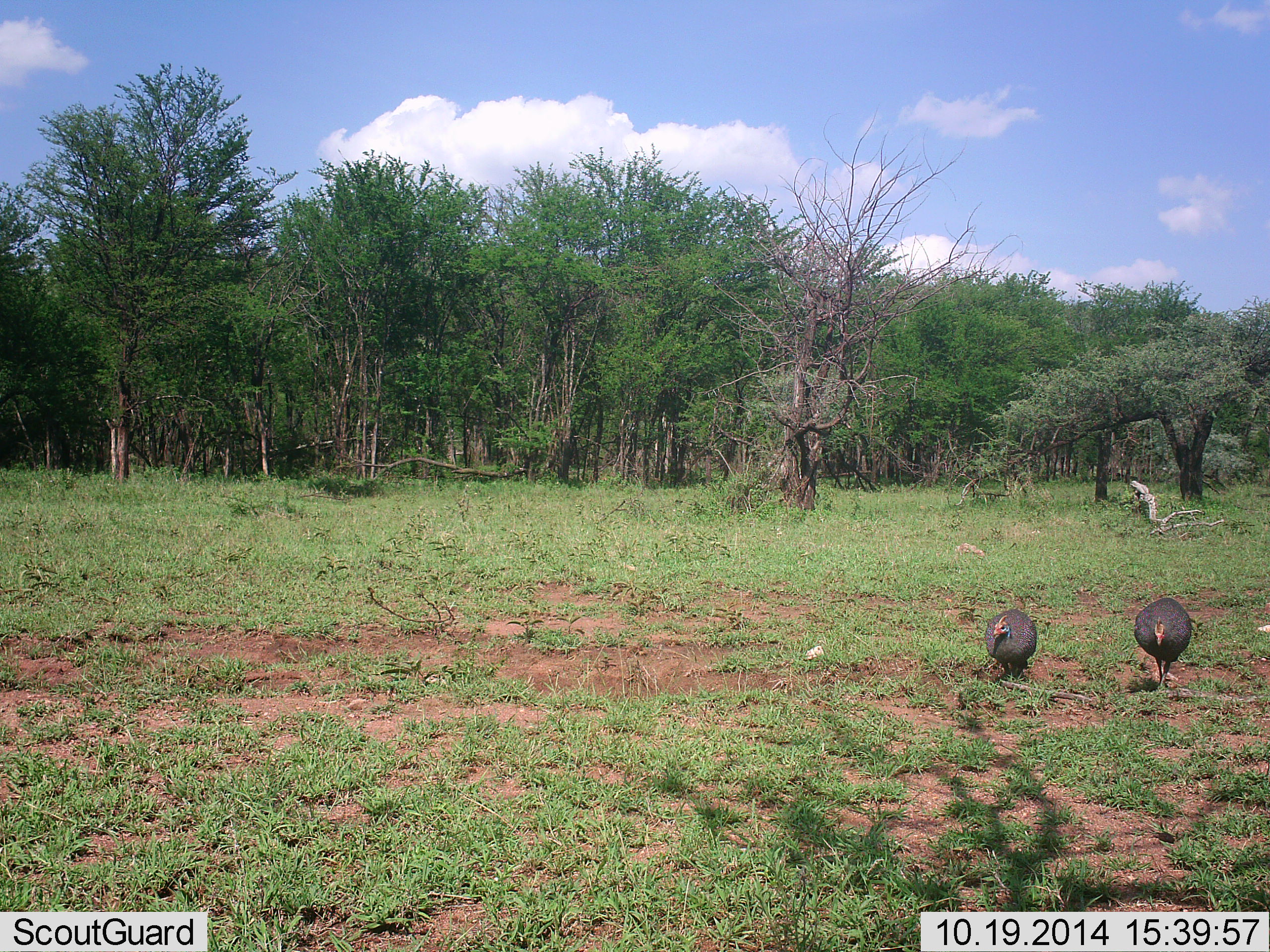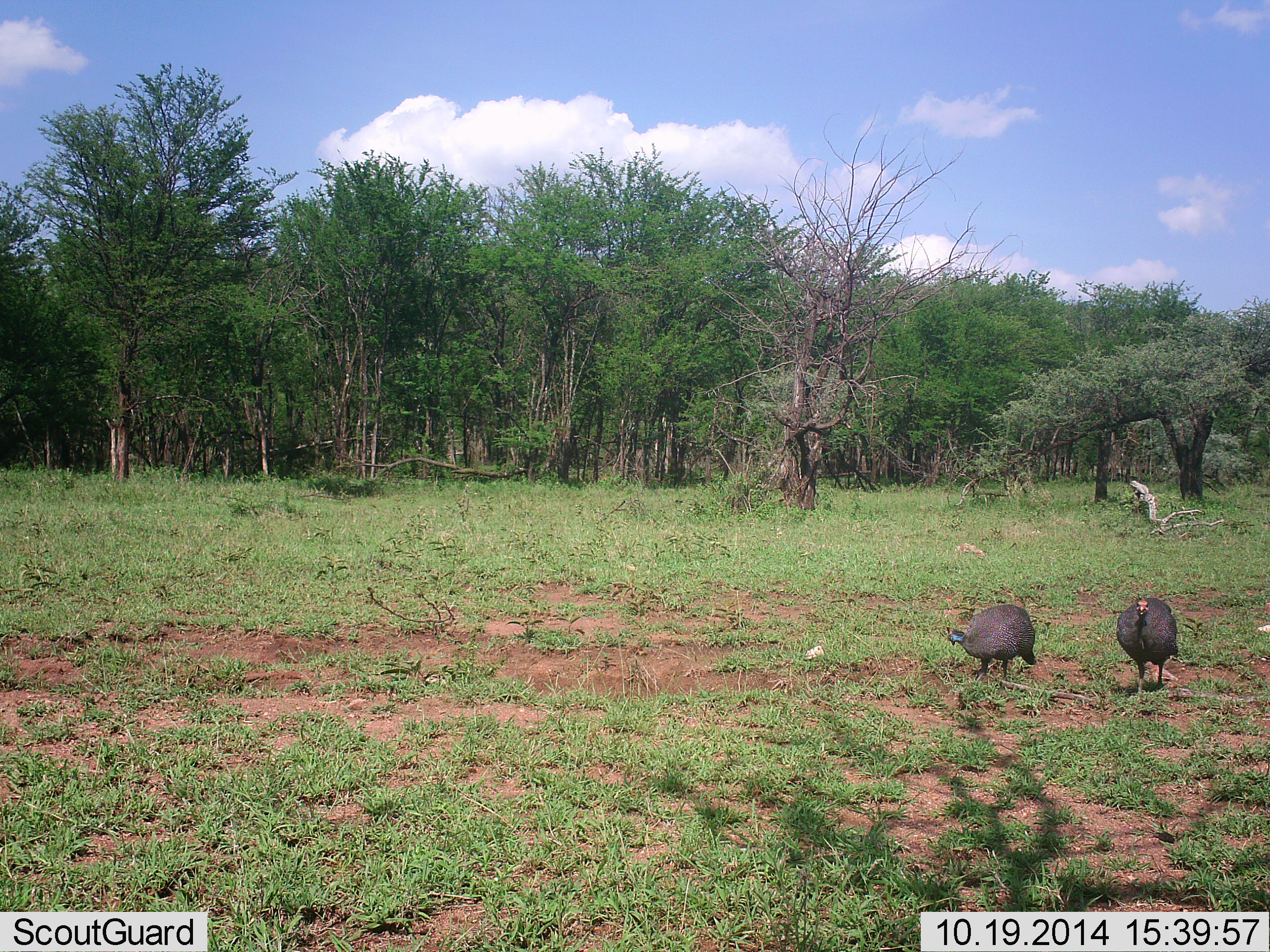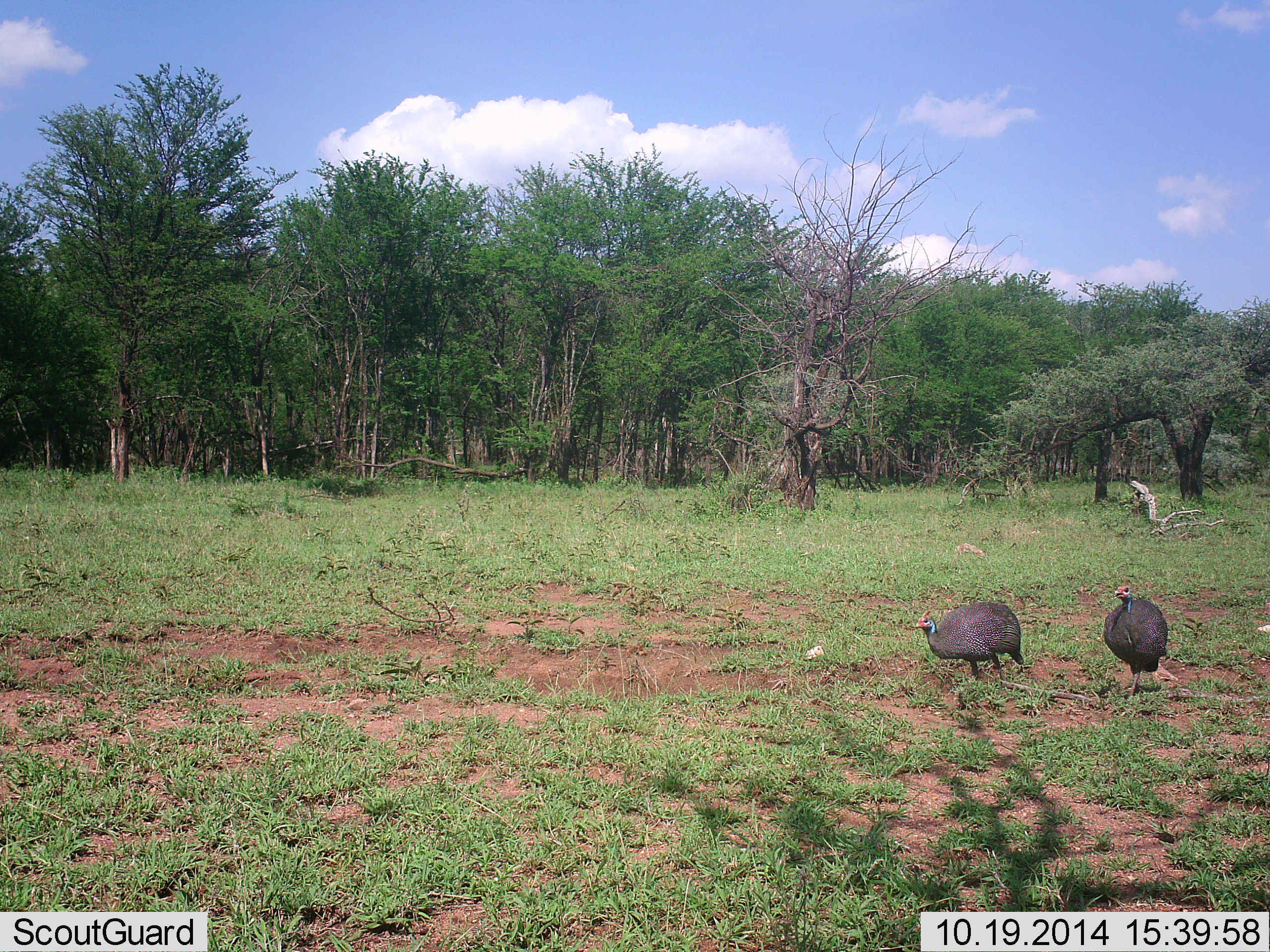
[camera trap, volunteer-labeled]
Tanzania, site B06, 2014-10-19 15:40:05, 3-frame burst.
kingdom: Animalia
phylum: Chordata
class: Aves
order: Galliformes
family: Numididae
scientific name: Numididae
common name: guinea fowl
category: guineafowl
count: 2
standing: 20%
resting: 0%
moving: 90%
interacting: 0%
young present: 0%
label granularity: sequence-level